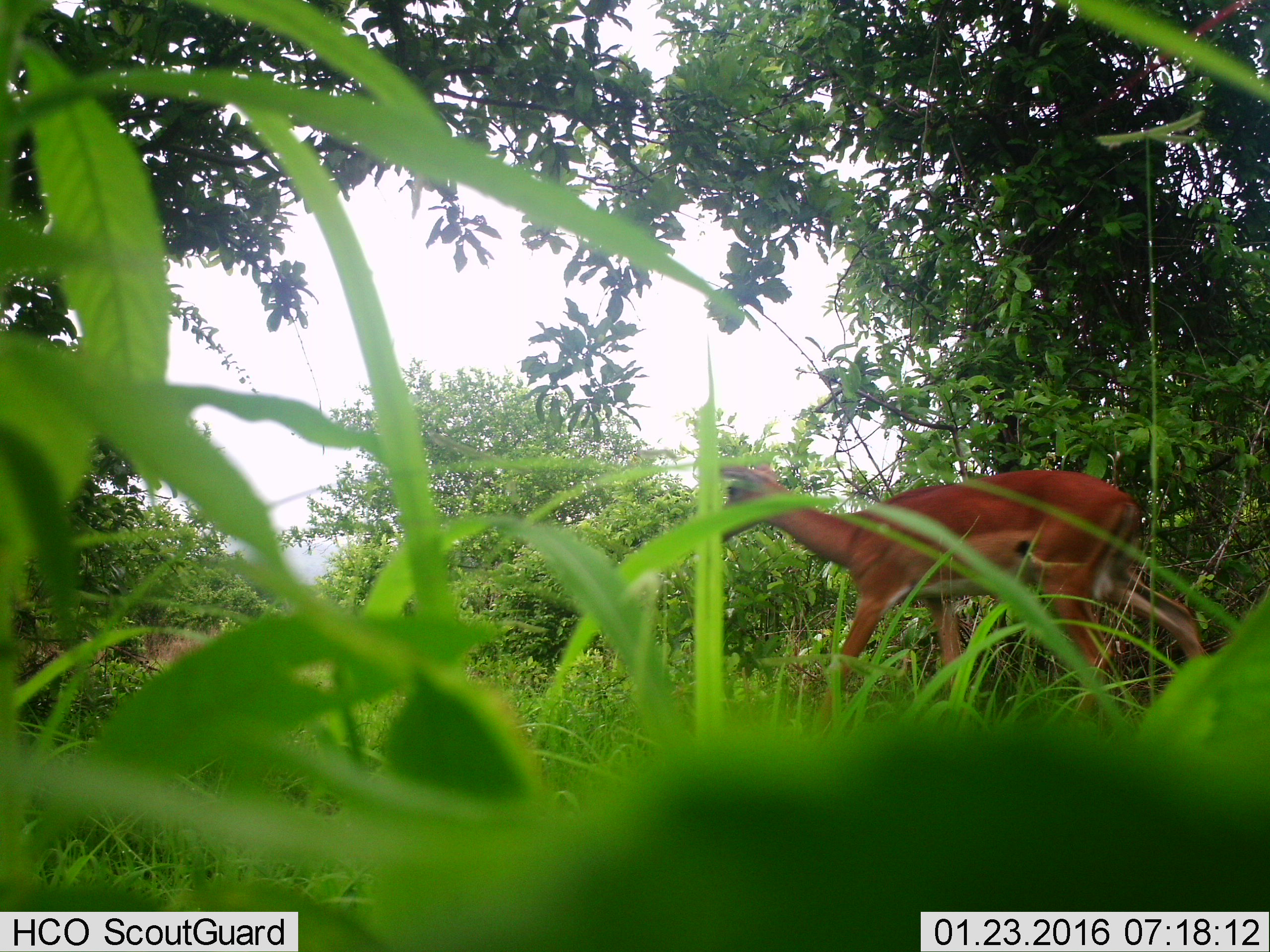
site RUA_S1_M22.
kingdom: Animalia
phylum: Chordata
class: Mammalia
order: Artiodactyla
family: Bovidae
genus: Aepyceros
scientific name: Aepyceros melampus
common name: impala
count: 1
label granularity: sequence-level